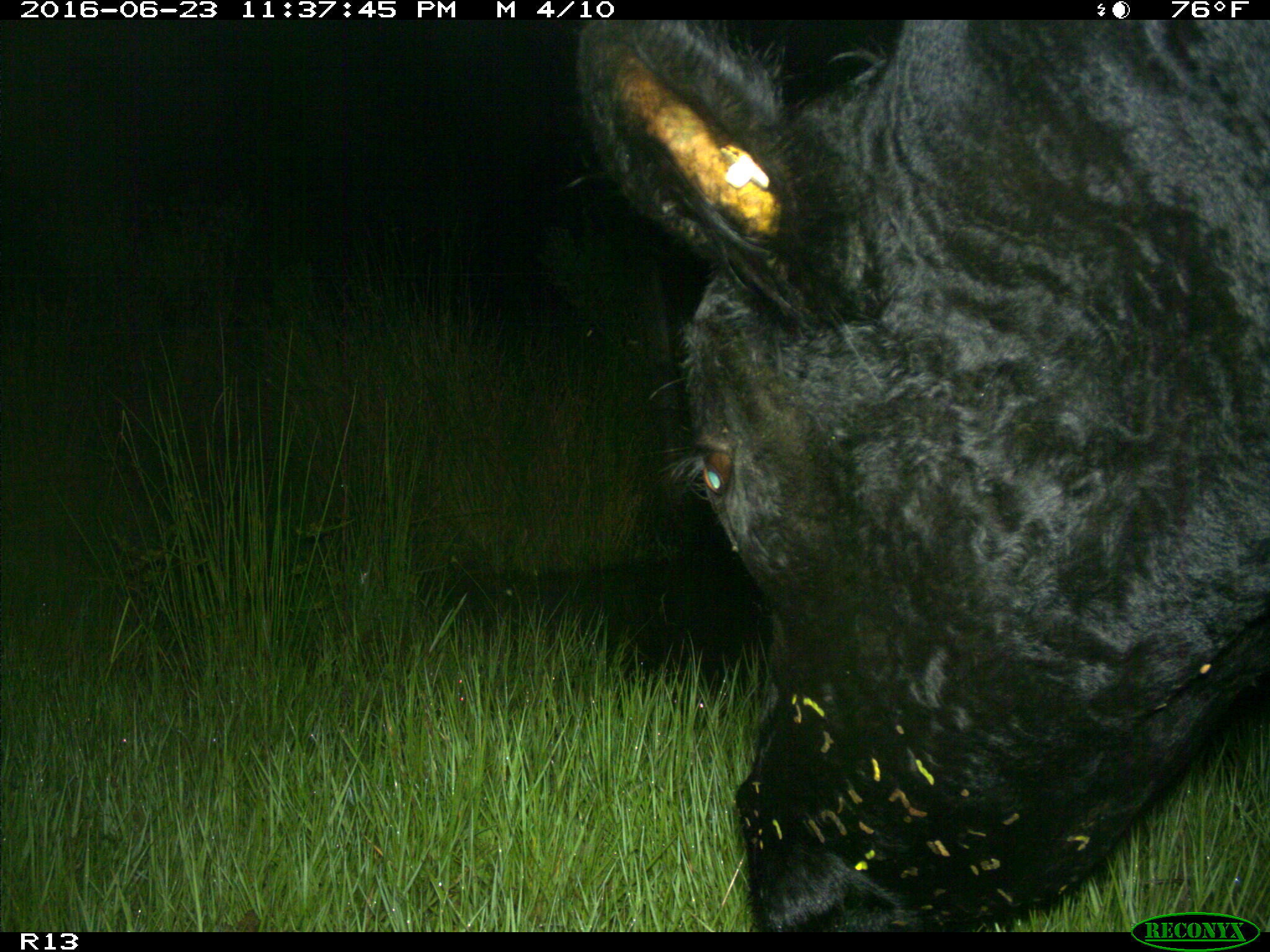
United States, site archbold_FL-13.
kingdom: Animalia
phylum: Chordata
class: Mammalia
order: Artiodactyla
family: Bovidae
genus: Bos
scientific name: Bos taurus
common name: domestic cow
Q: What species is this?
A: Bos taurus (domestic cow).